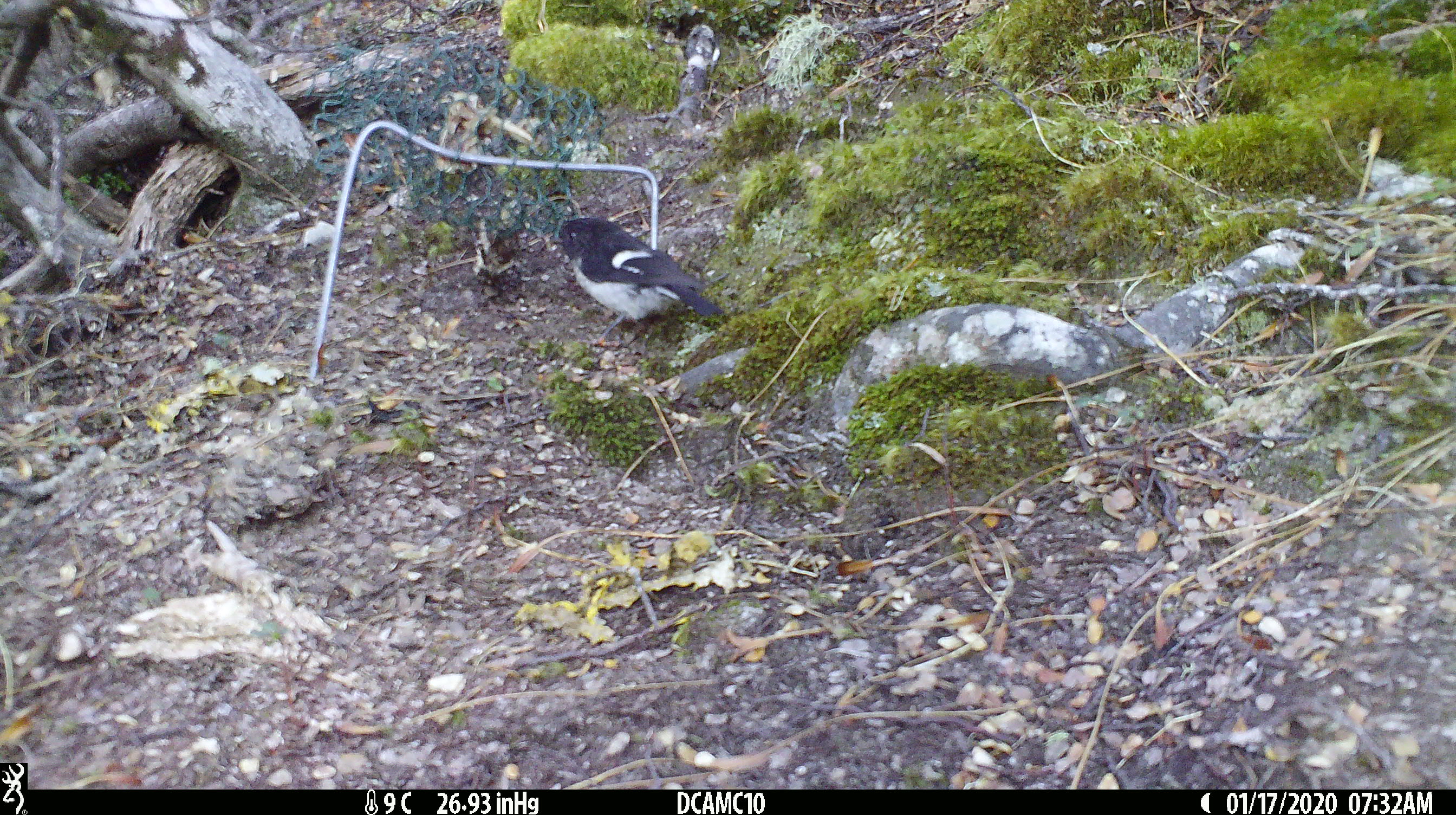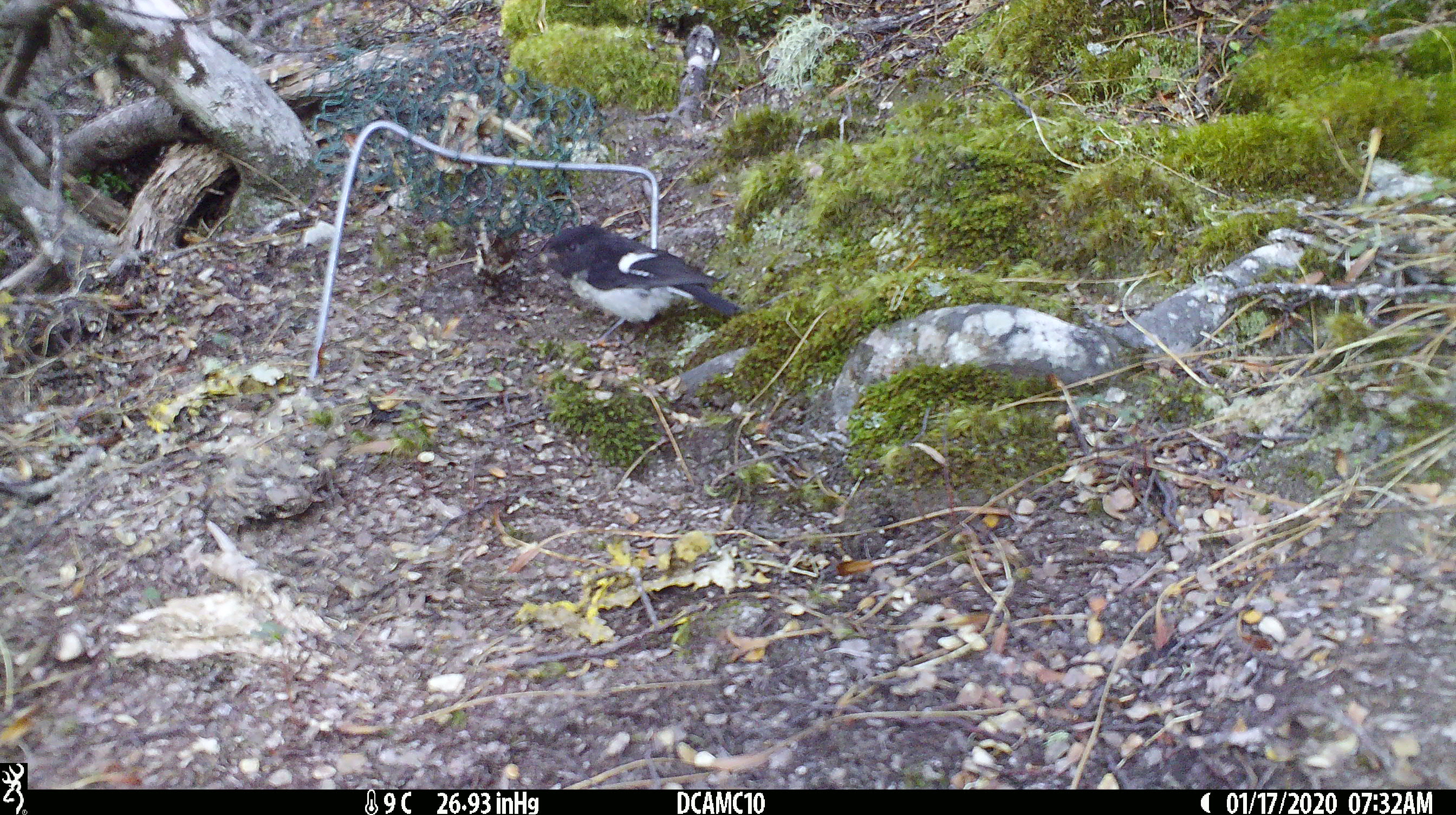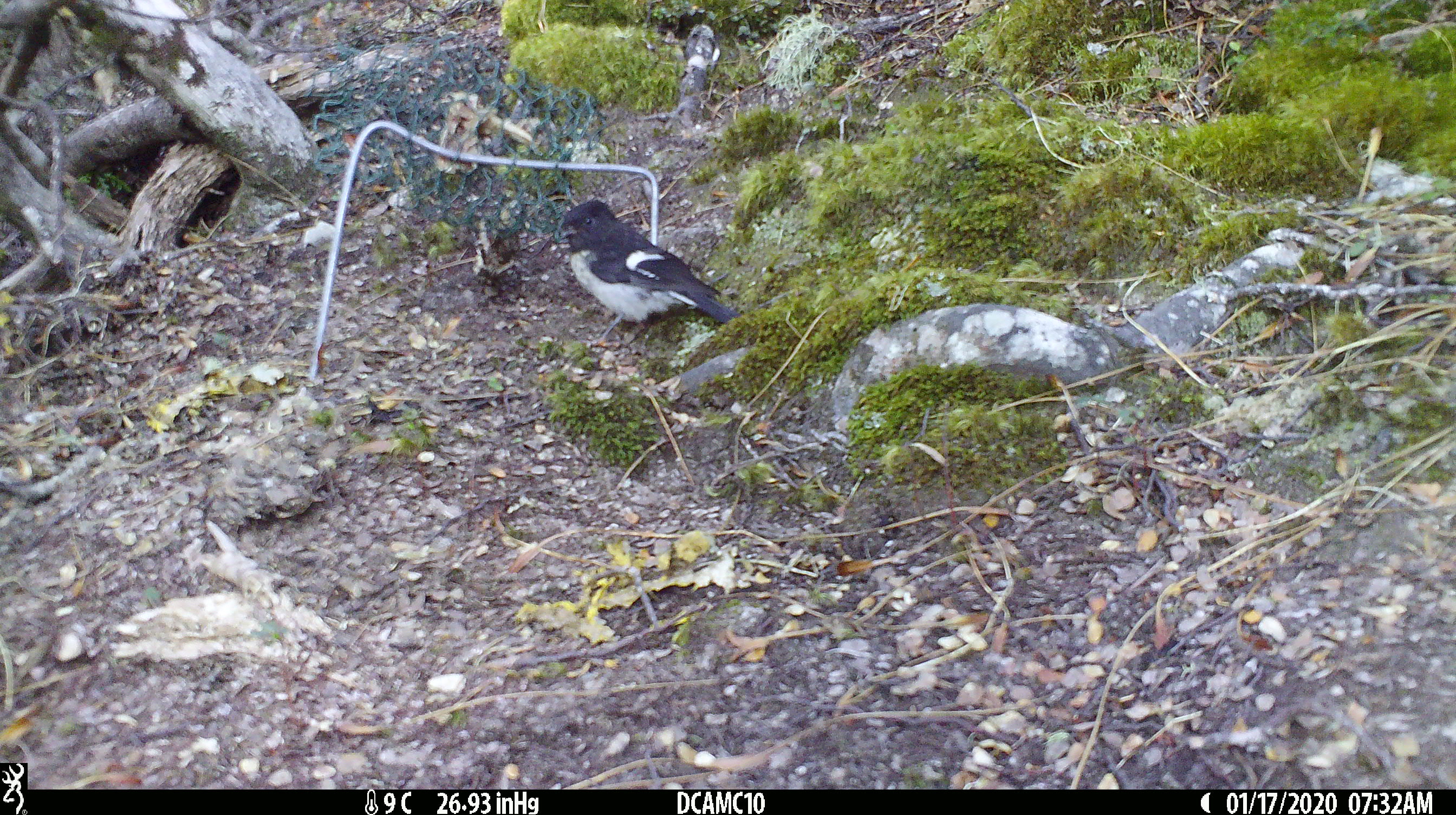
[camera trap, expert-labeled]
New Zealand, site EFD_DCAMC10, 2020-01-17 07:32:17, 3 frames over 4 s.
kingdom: Animalia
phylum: Chordata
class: Aves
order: Passeriformes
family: Petroicidae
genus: Petroica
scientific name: Petroica macrocephala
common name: tomtit